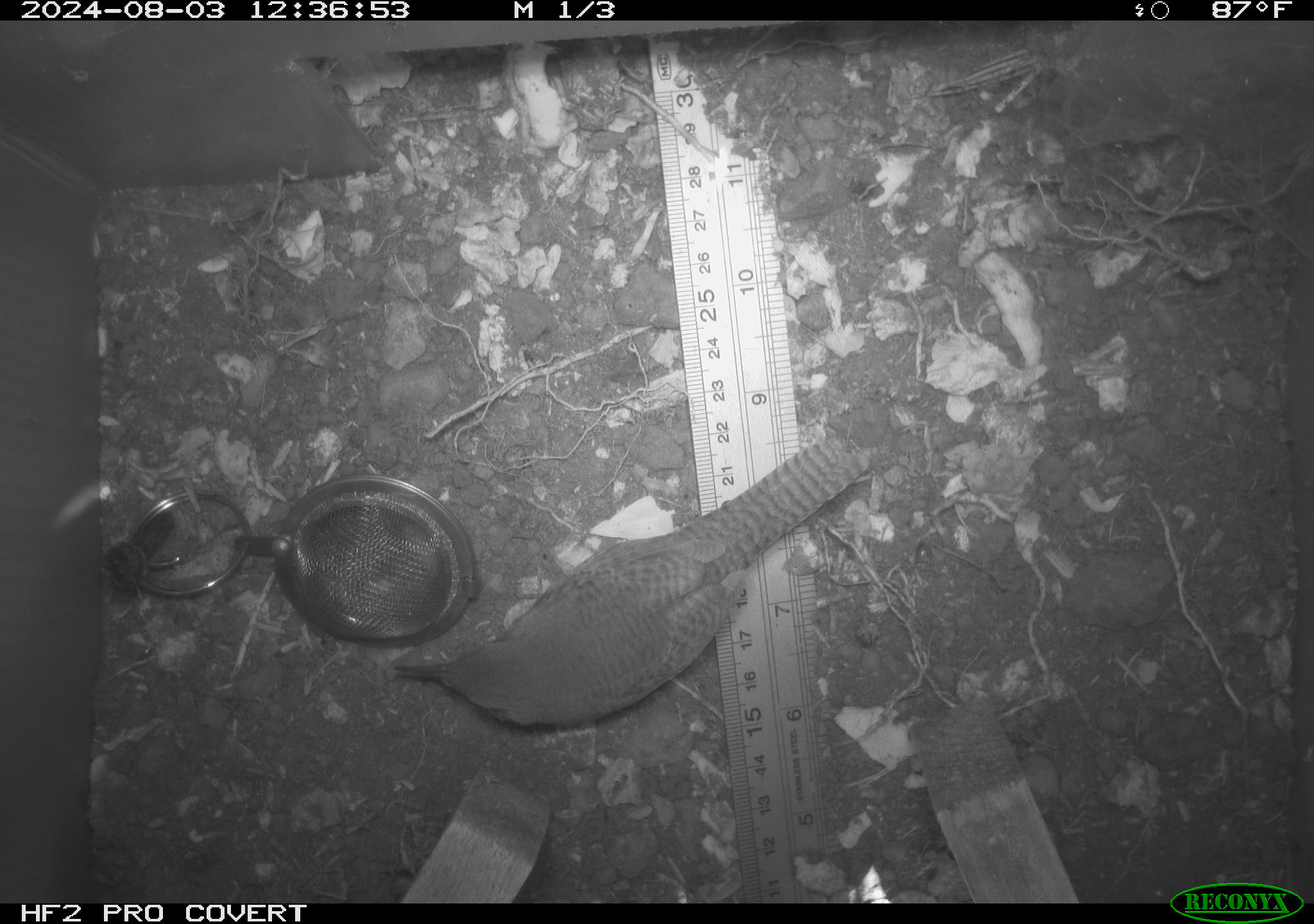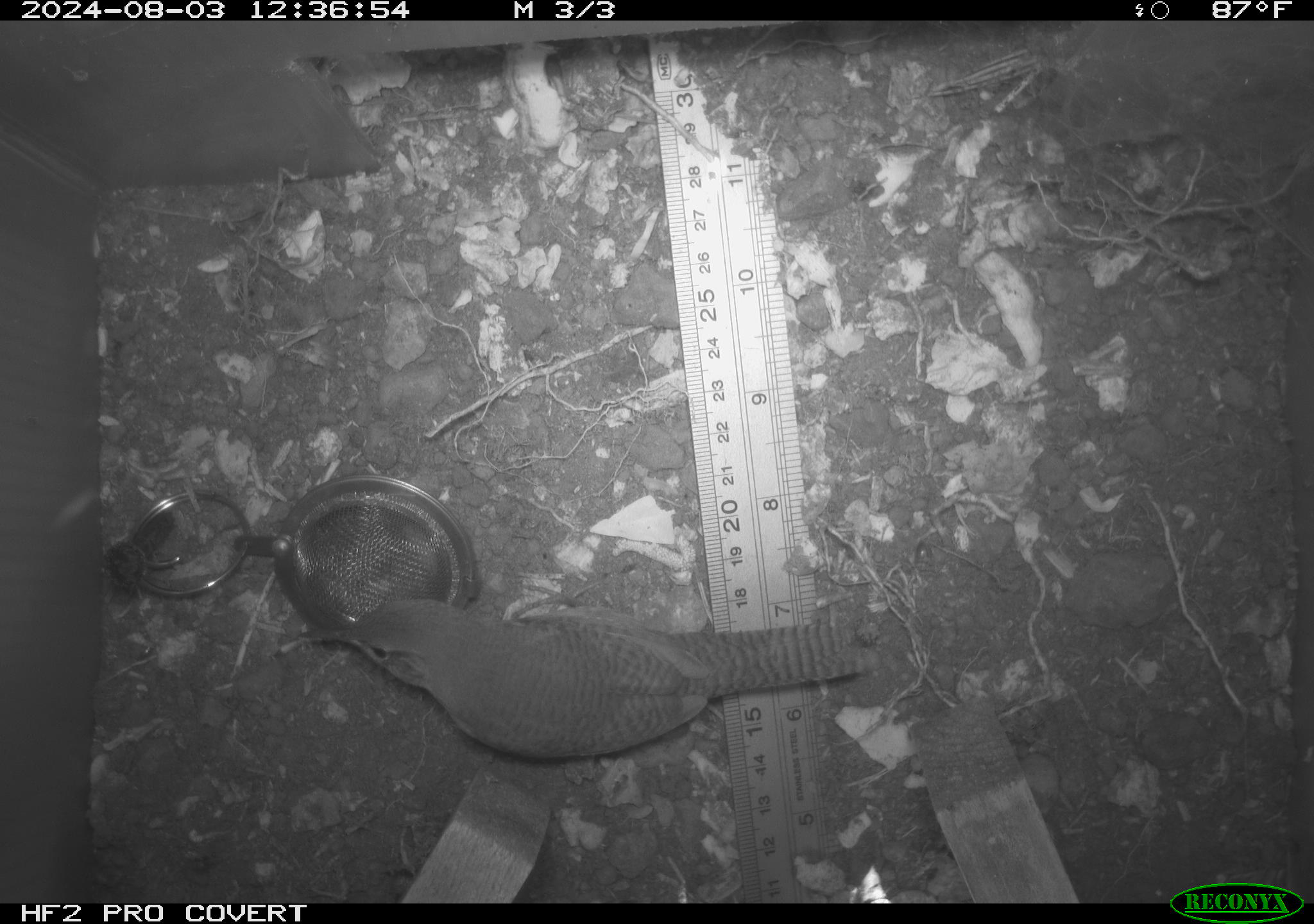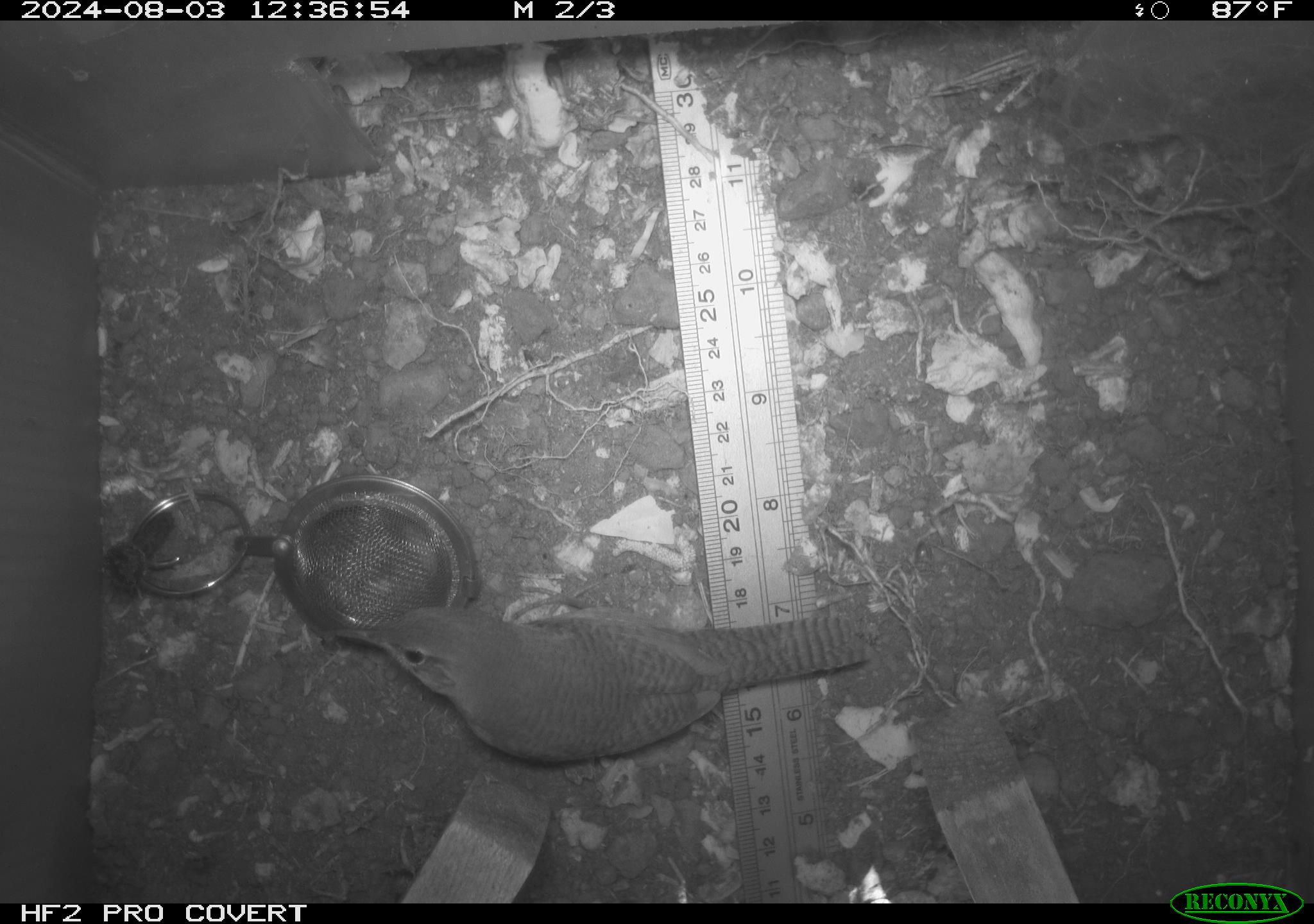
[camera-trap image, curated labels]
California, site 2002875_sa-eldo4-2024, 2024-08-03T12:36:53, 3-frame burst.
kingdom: Animalia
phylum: Chordata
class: Aves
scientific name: Aves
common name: bird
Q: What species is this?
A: Bird (Aves).